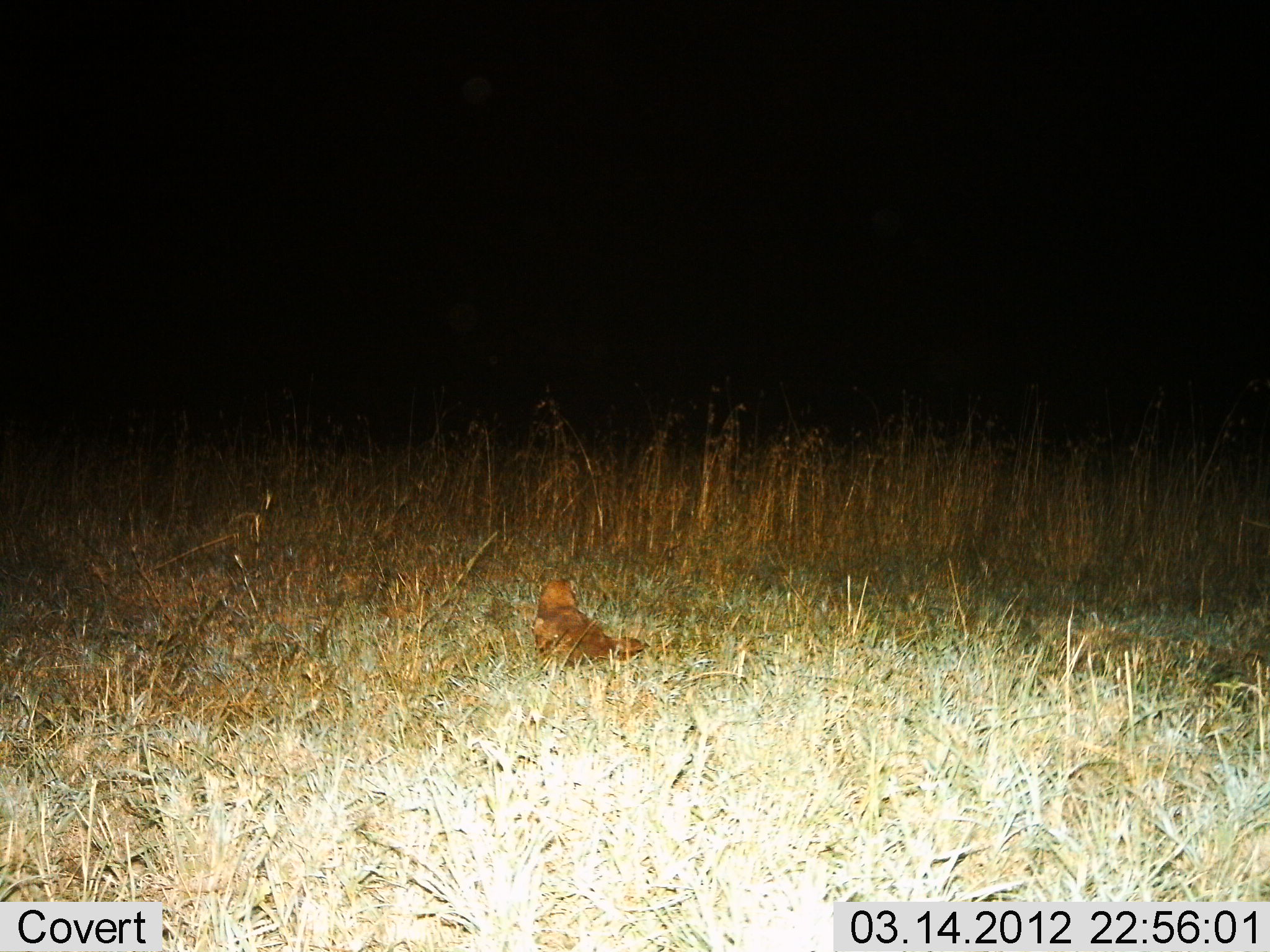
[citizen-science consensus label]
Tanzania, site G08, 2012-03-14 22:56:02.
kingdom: Animalia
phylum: Chordata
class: Mammalia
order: Carnivora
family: Felidae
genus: Felis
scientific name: Felis lybica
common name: african wild cat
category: wildcat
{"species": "wildcat (african wild cat) (Felis lybica)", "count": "1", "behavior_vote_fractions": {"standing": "12%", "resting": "88%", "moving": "0%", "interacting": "0%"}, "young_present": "0%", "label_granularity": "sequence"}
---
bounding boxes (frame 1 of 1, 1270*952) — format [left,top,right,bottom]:
animal: [529,576,652,671]